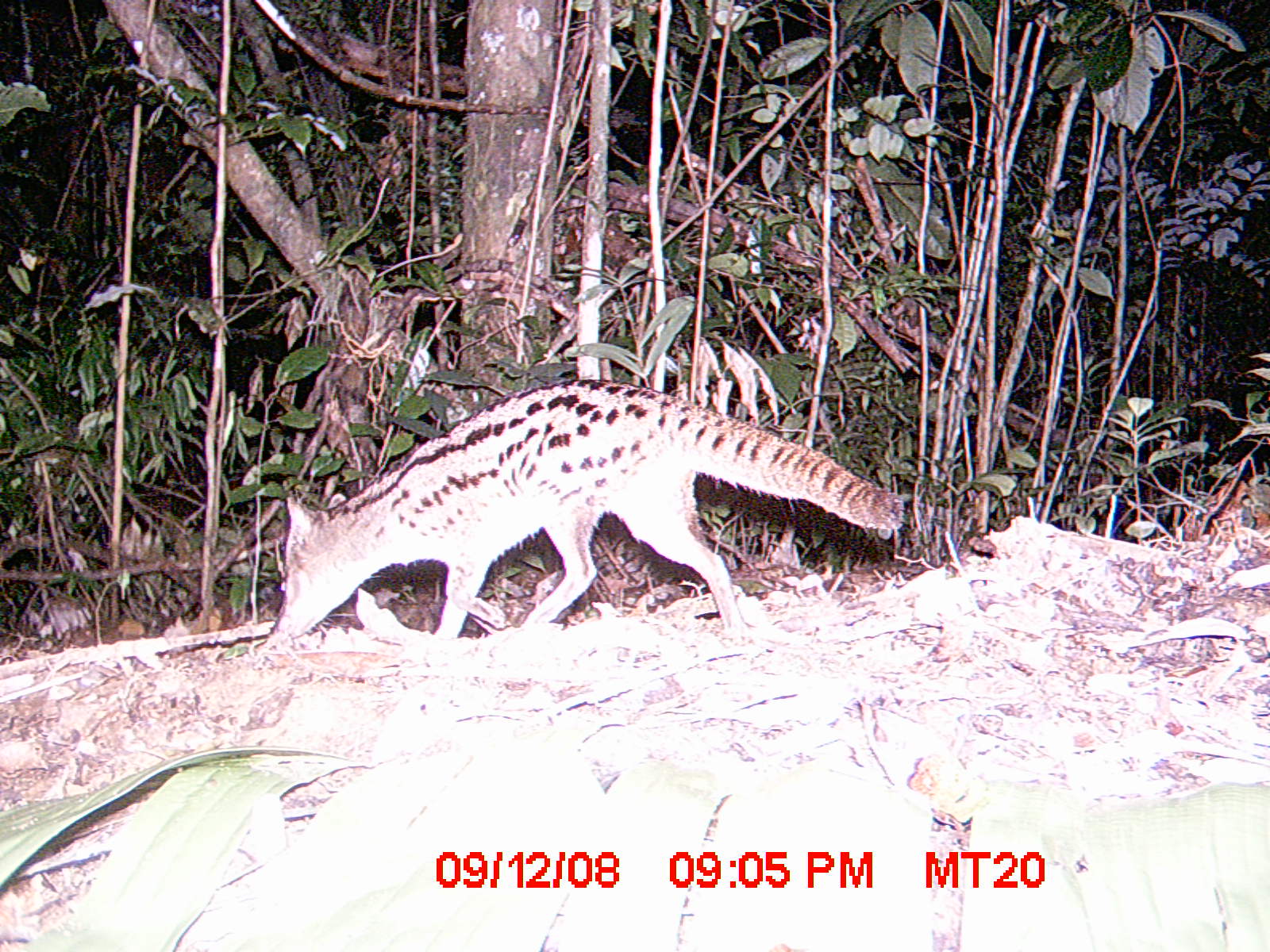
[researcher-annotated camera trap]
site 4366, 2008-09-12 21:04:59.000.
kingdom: Animalia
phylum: Chordata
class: Mammalia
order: Carnivora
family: Eupleridae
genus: Fossa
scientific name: Fossa fossana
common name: fanaloka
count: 1